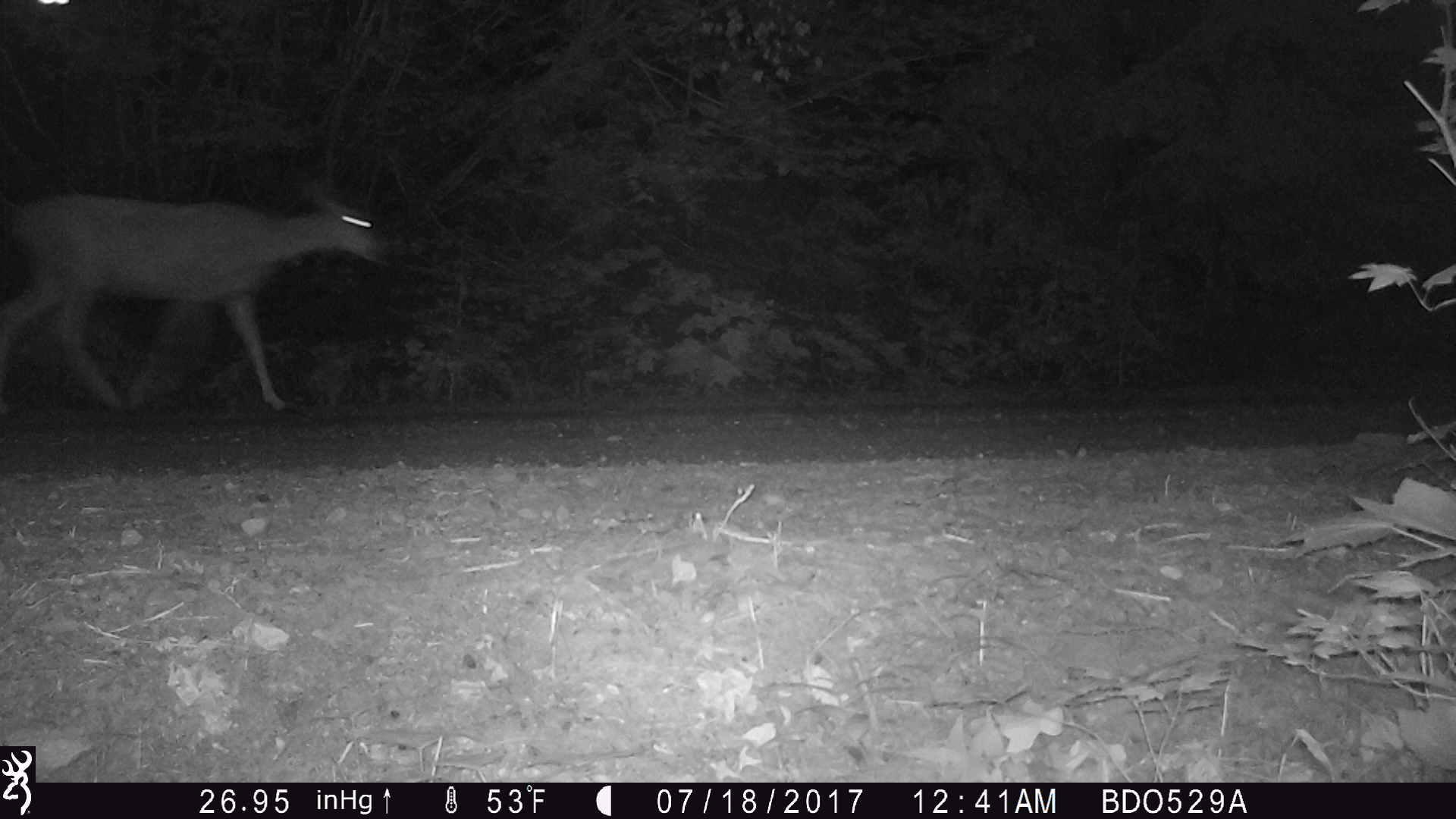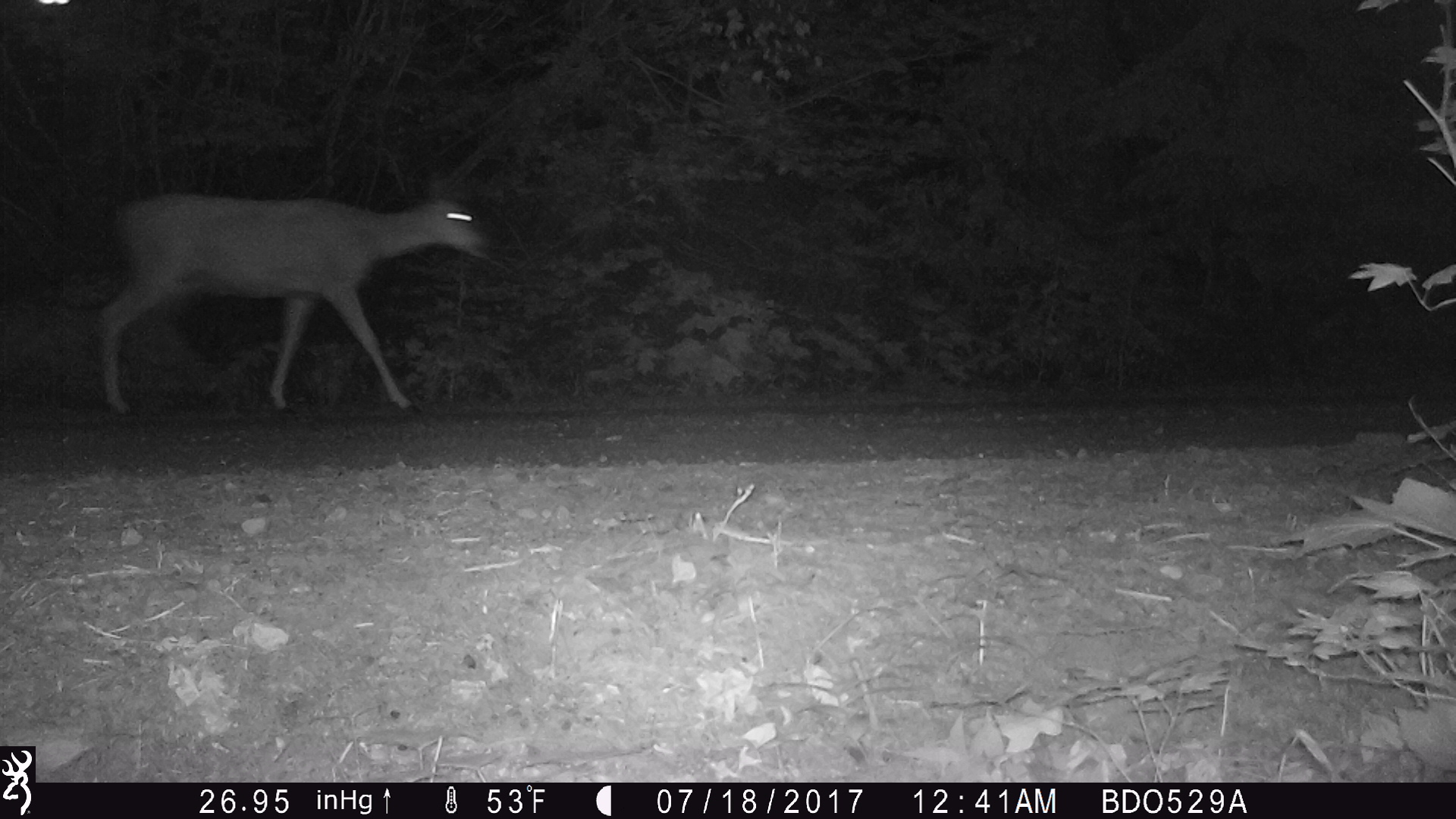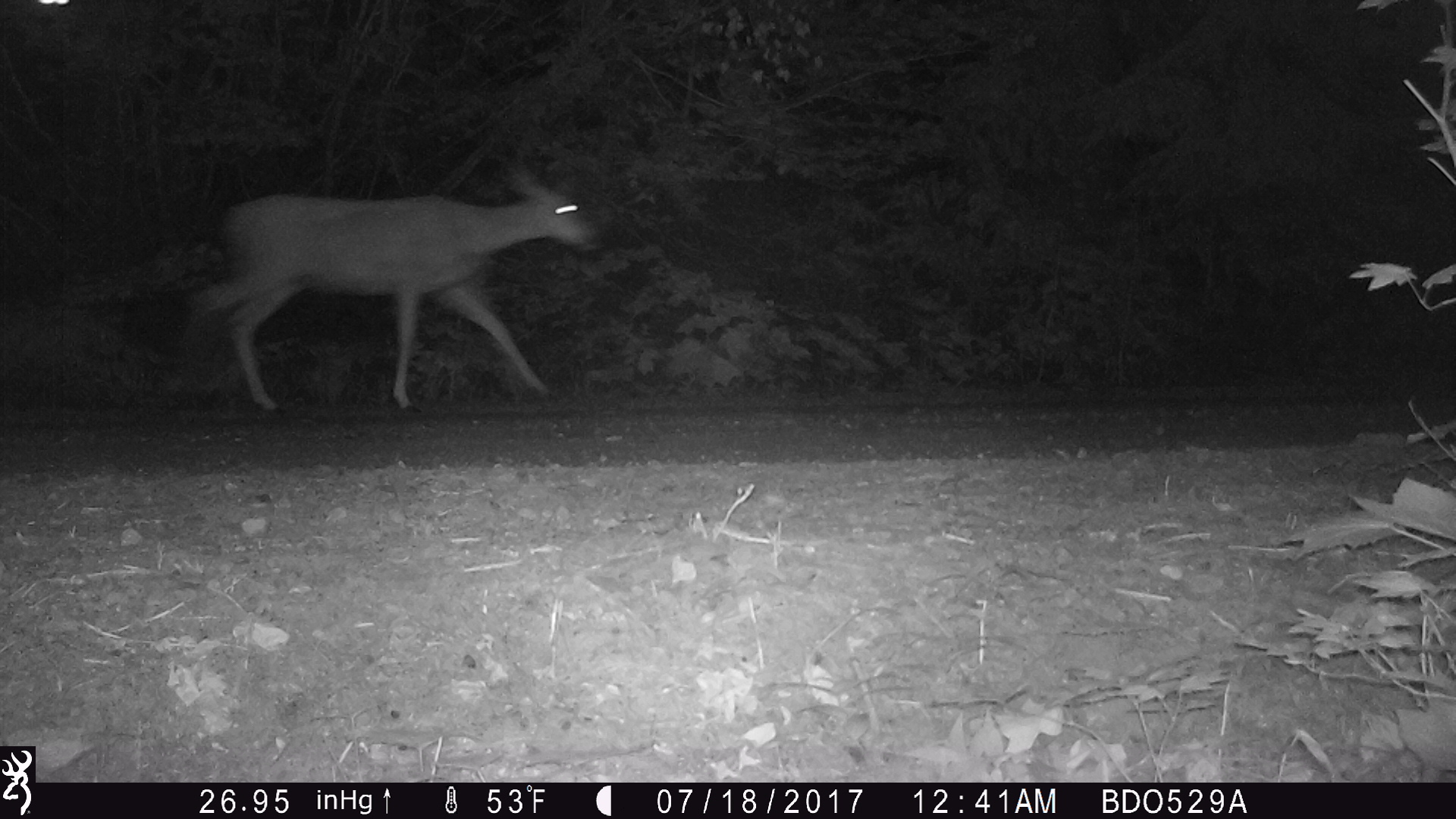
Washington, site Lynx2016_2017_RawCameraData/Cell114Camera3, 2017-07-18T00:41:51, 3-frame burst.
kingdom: Animalia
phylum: Chordata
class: Mammalia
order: Artiodactyla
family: Cervidae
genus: Odocoileus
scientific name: Odocoileus hemionus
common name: mule deer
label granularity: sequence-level